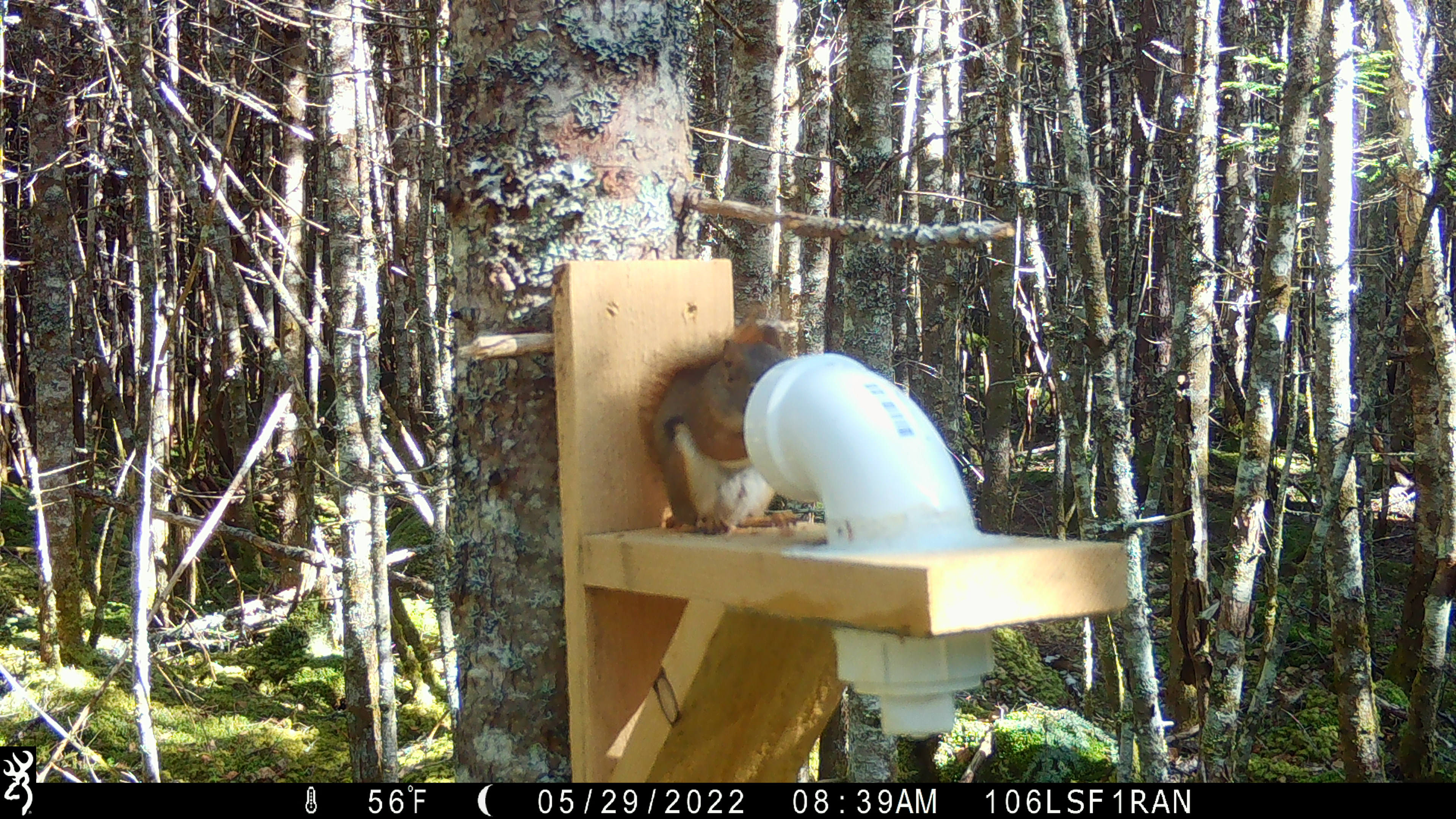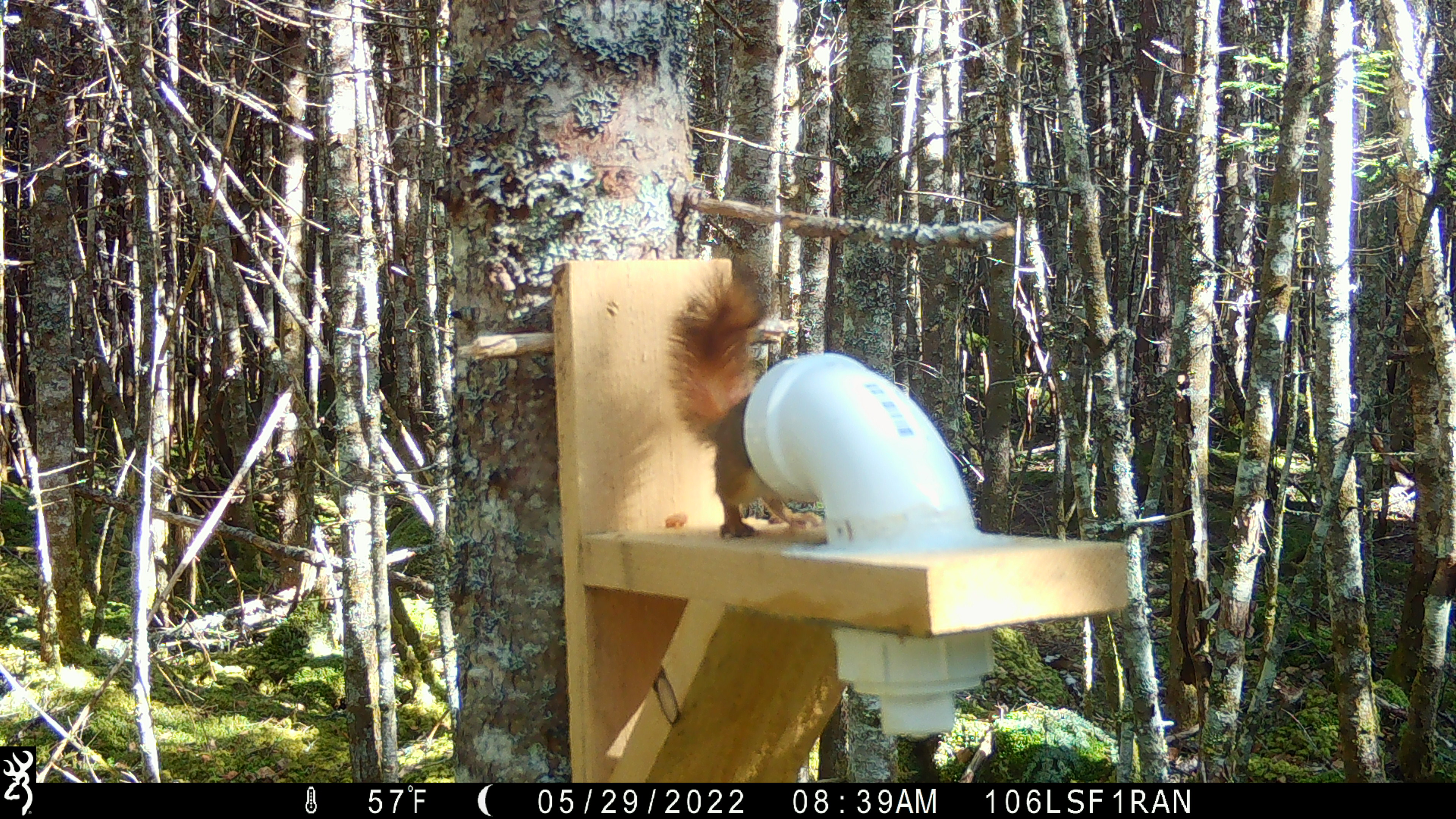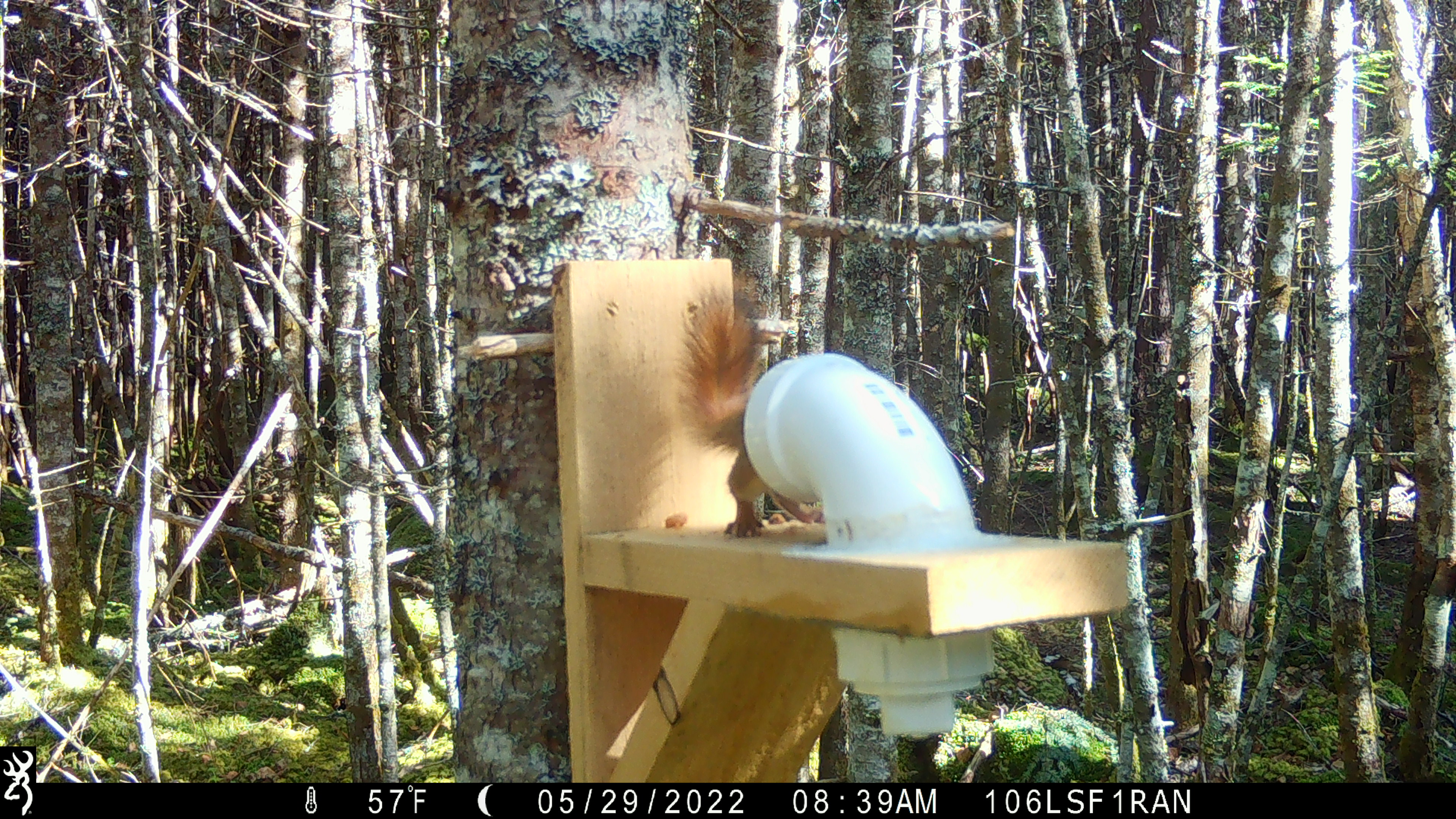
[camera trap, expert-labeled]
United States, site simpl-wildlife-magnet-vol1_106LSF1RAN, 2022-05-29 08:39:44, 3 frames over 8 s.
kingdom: Animalia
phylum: Chordata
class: Mammalia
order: Rodentia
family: Sciuridae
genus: Tamiasciurus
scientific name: Tamiasciurus hudsonicus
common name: red squirrel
Red squirrel (Tamiasciurus hudsonicus).